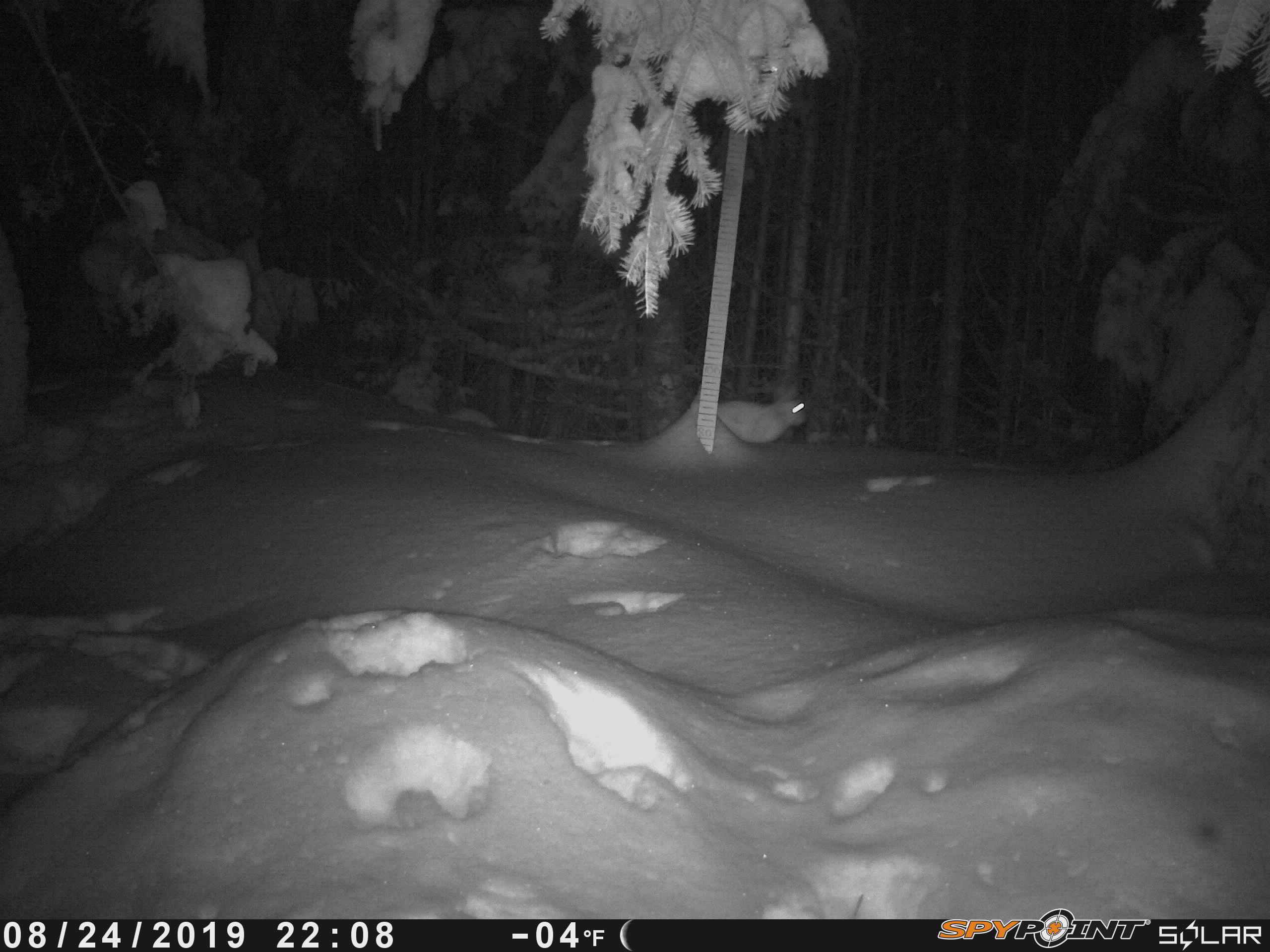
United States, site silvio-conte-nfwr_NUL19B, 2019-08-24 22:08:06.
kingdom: Animalia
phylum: Chordata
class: Mammalia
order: Lagomorpha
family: Leporidae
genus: Lepus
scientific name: Lepus americanus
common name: snowshoe hare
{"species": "snowshoe hare (Lepus americanus)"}